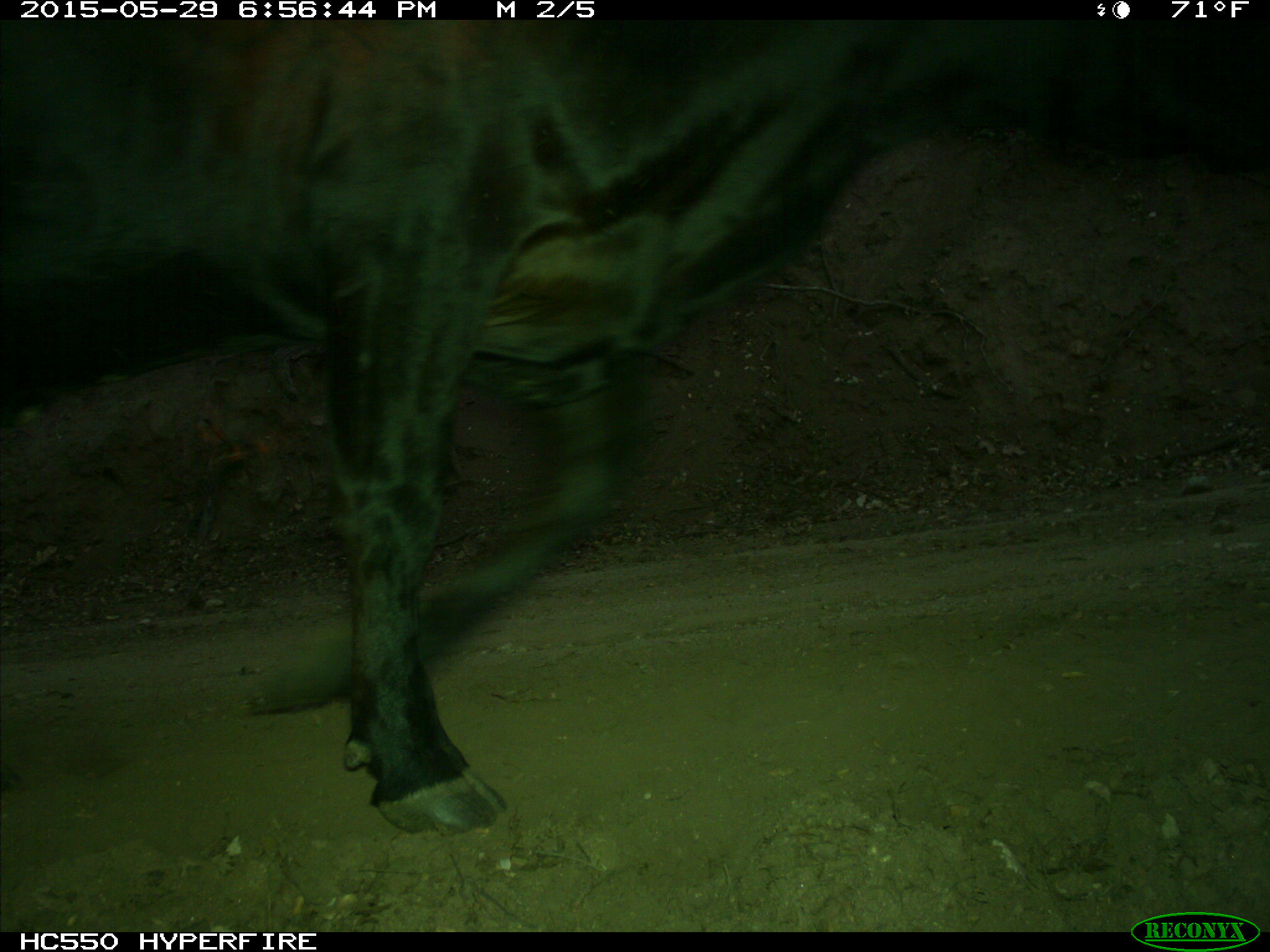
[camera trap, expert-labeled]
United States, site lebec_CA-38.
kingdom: Animalia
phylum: Chordata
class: Mammalia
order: Artiodactyla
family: Bovidae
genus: Bos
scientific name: Bos taurus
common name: domestic cow